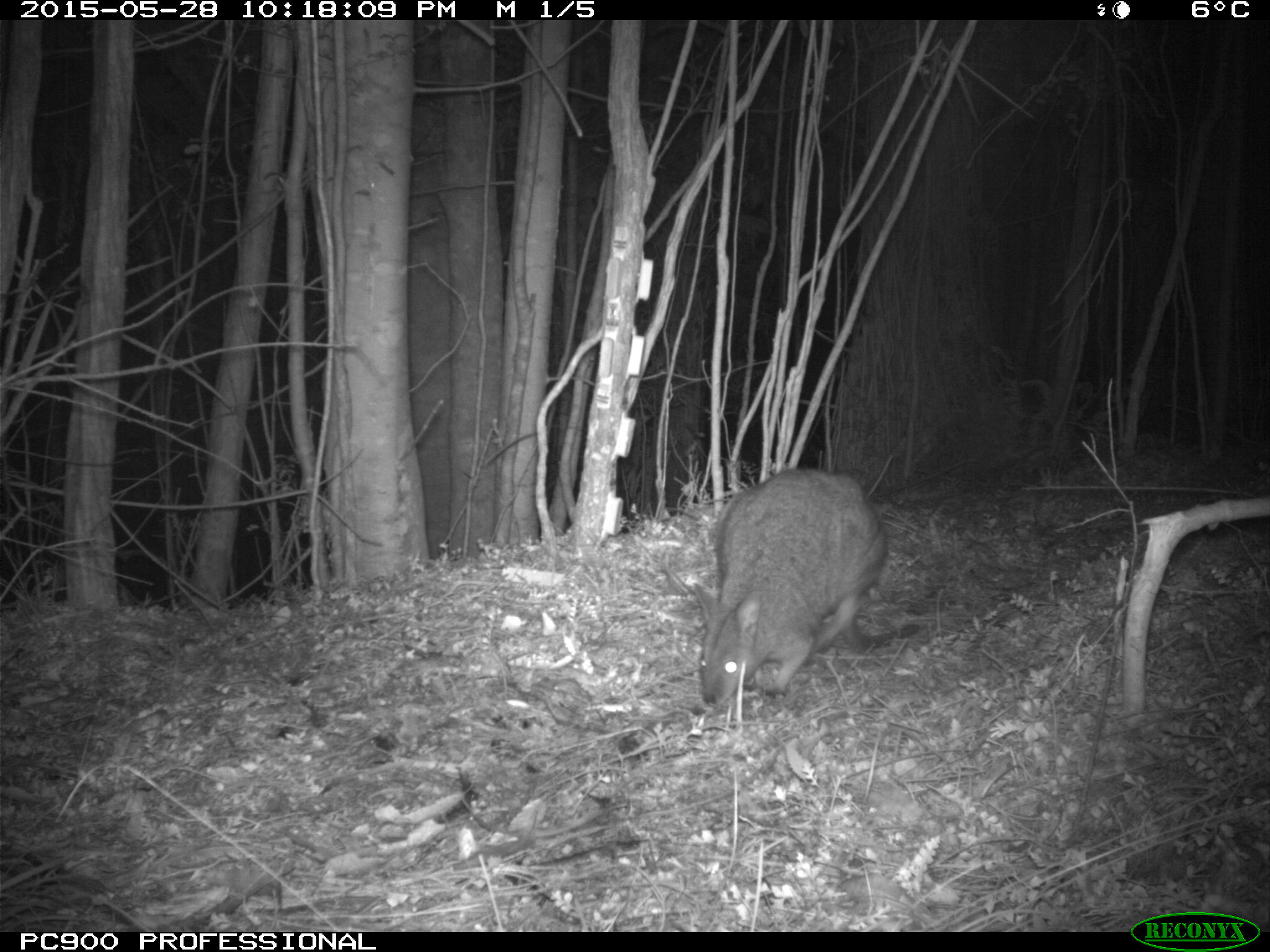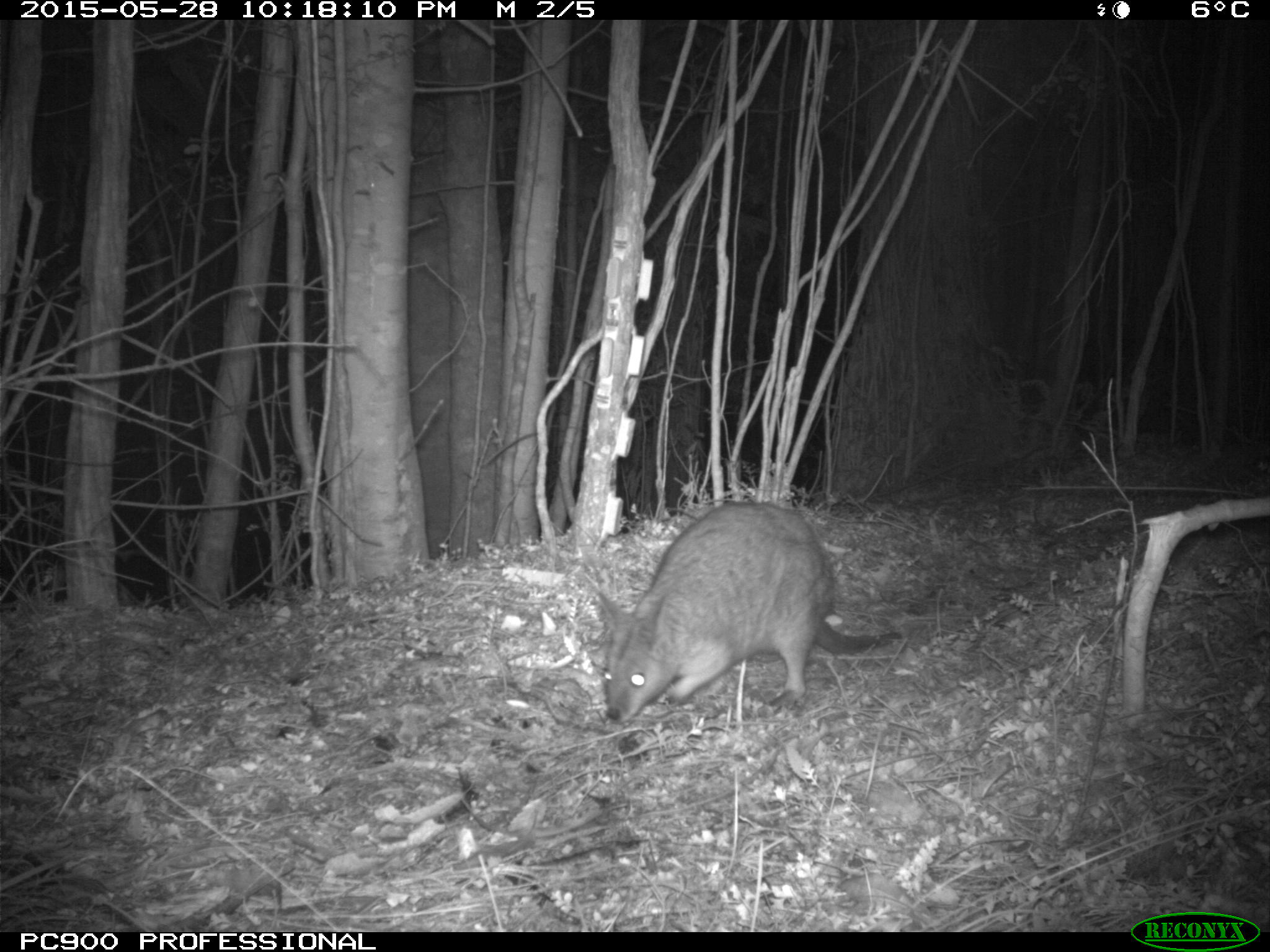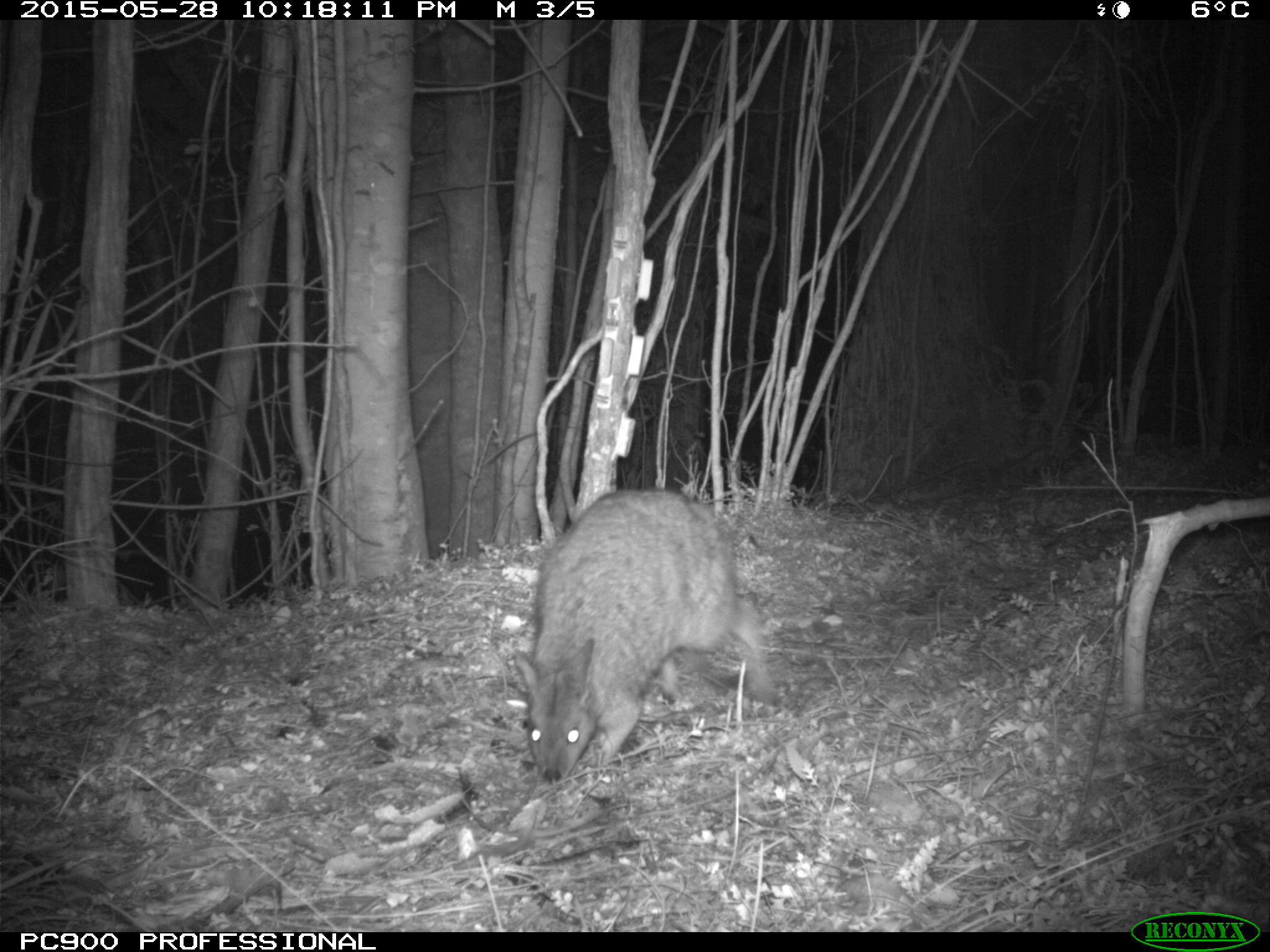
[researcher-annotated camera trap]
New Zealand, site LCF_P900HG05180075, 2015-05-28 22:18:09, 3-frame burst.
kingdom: Animalia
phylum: Chordata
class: Mammalia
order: Diprotodontia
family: Macropodidae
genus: Notamacropus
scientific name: Notamacropus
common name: wallaby